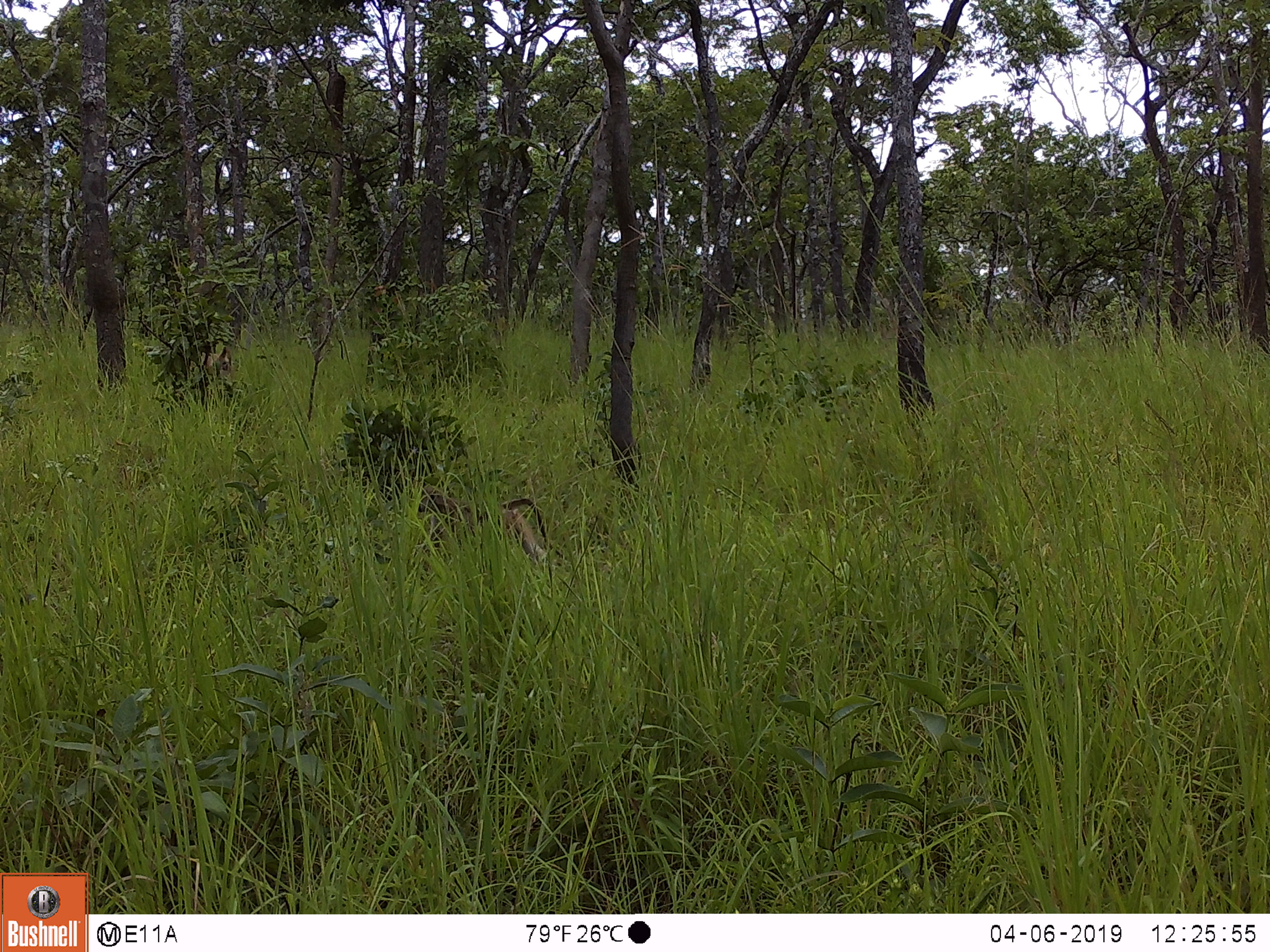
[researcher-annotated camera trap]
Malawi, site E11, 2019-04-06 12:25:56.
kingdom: Animalia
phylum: Chordata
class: Mammalia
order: Primates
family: Cercopithecidae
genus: Papio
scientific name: Papio cynocephalus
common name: yellow baboon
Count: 1.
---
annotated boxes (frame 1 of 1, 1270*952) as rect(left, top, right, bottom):
yellow baboon: rect(405, 484, 554, 565)